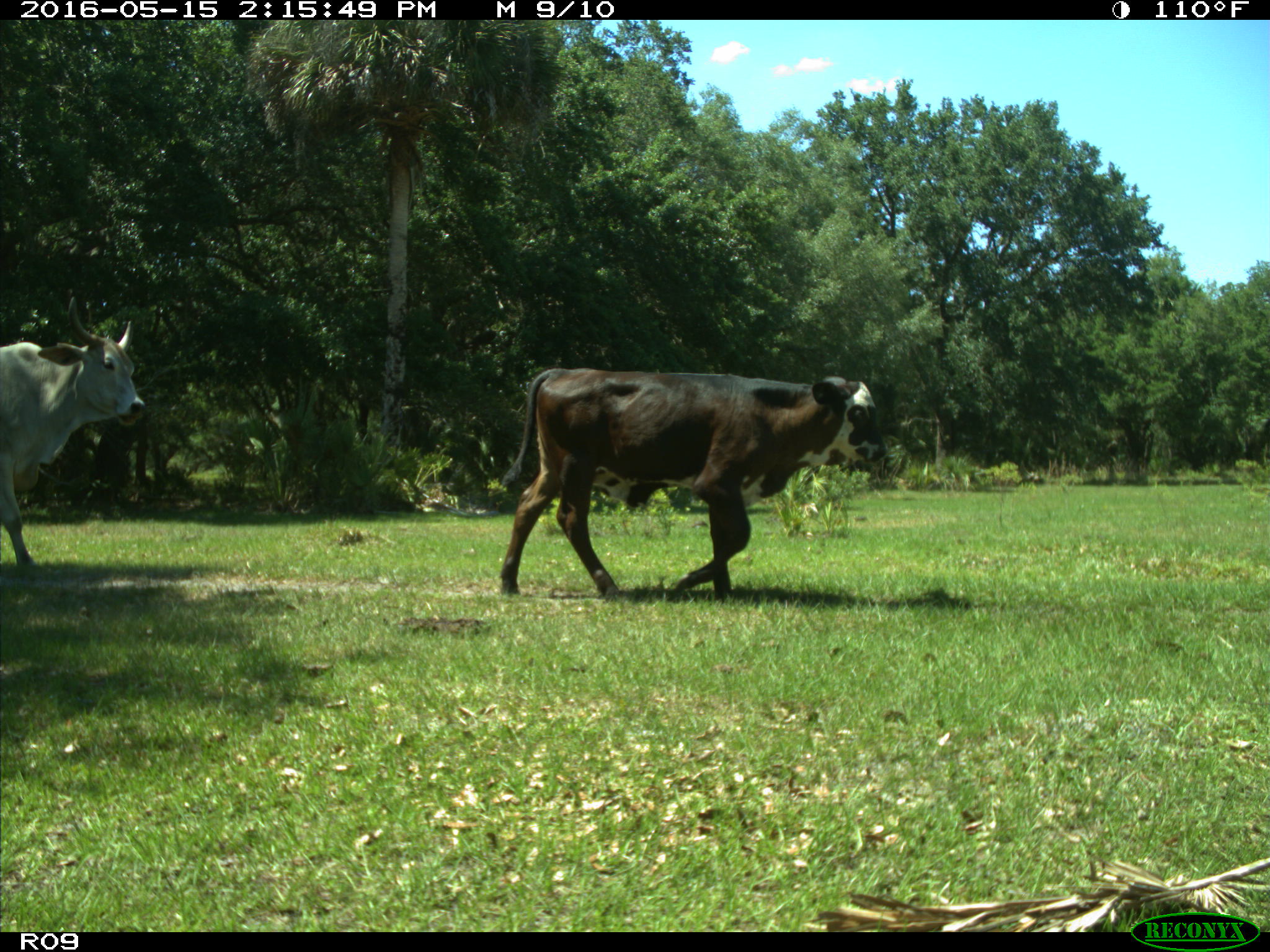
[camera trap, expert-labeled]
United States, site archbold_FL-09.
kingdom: Animalia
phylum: Chordata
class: Mammalia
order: Artiodactyla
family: Bovidae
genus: Bos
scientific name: Bos taurus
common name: domestic cow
Bos taurus (domestic cow).